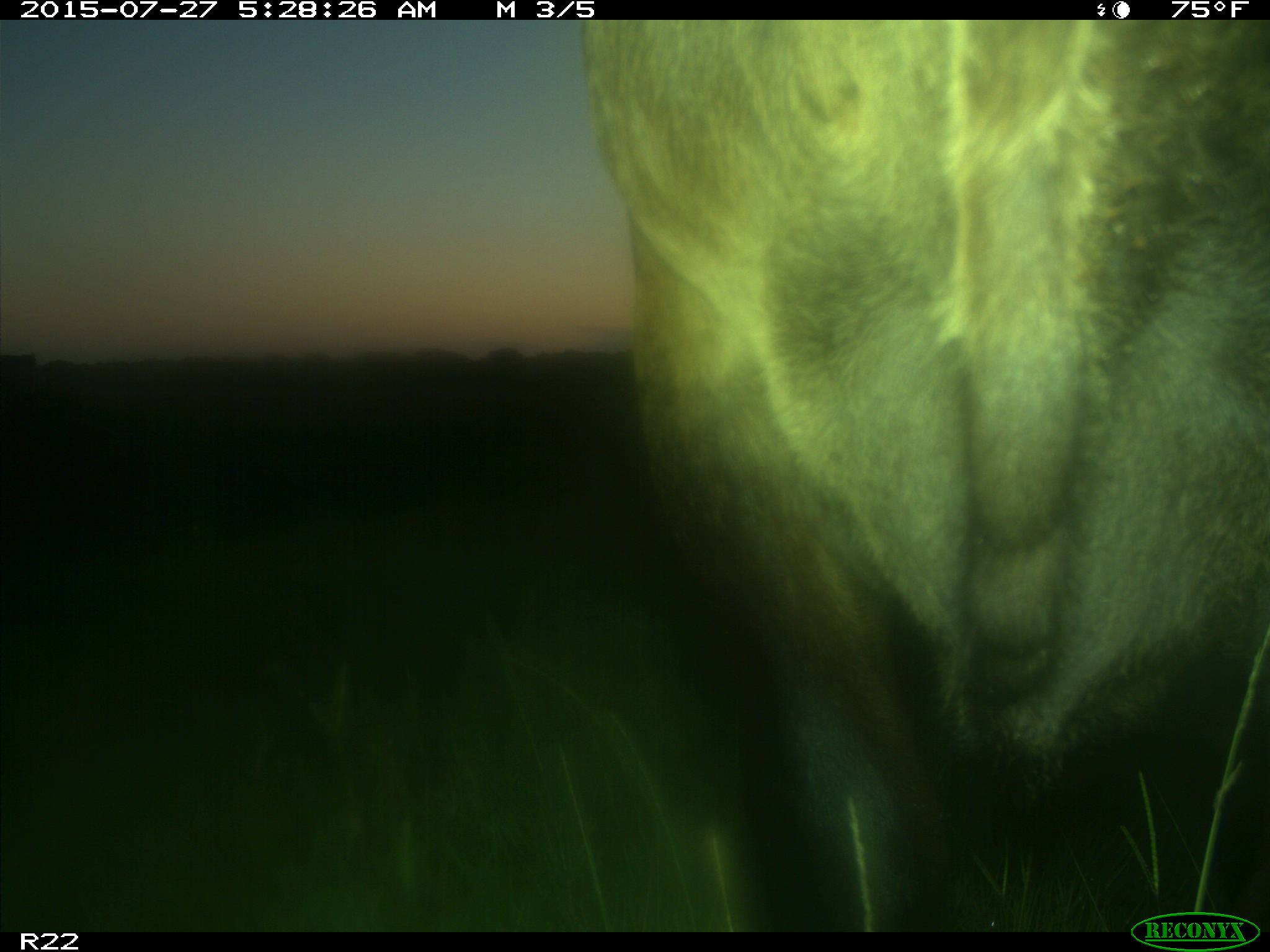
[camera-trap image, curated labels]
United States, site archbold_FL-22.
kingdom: Animalia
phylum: Chordata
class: Mammalia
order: Artiodactyla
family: Bovidae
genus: Bos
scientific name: Bos taurus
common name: domestic cow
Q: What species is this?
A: Bos taurus (domestic cow).